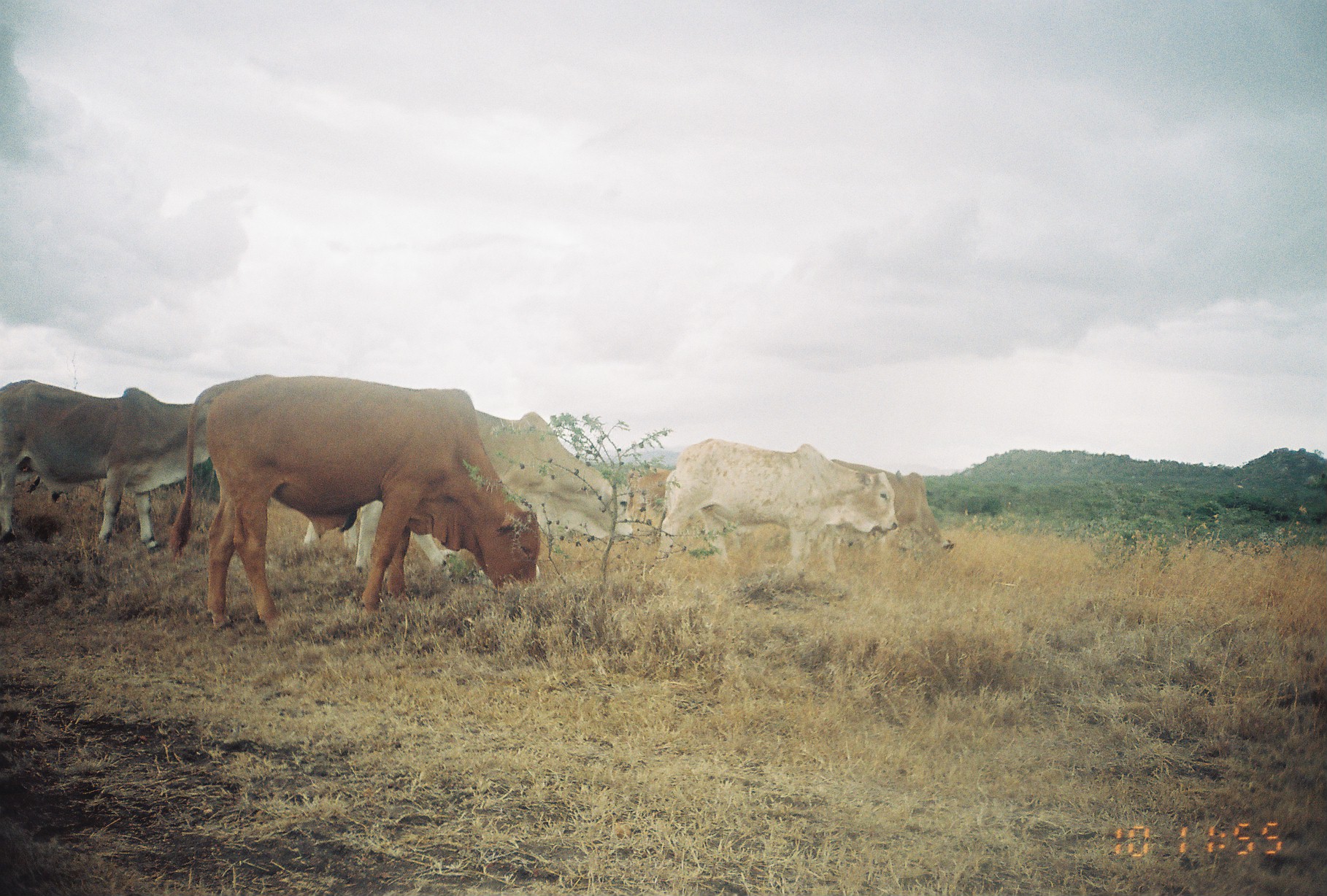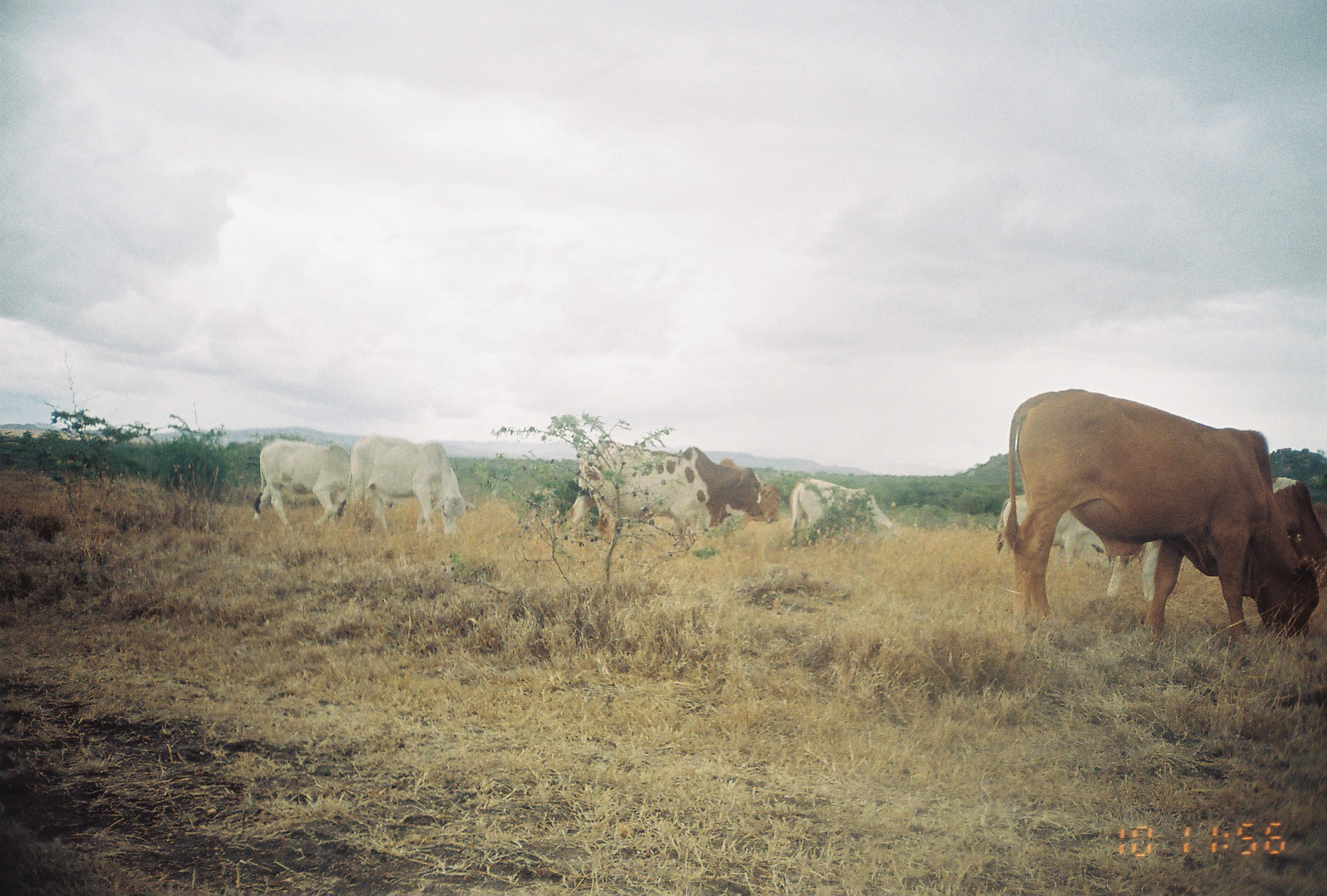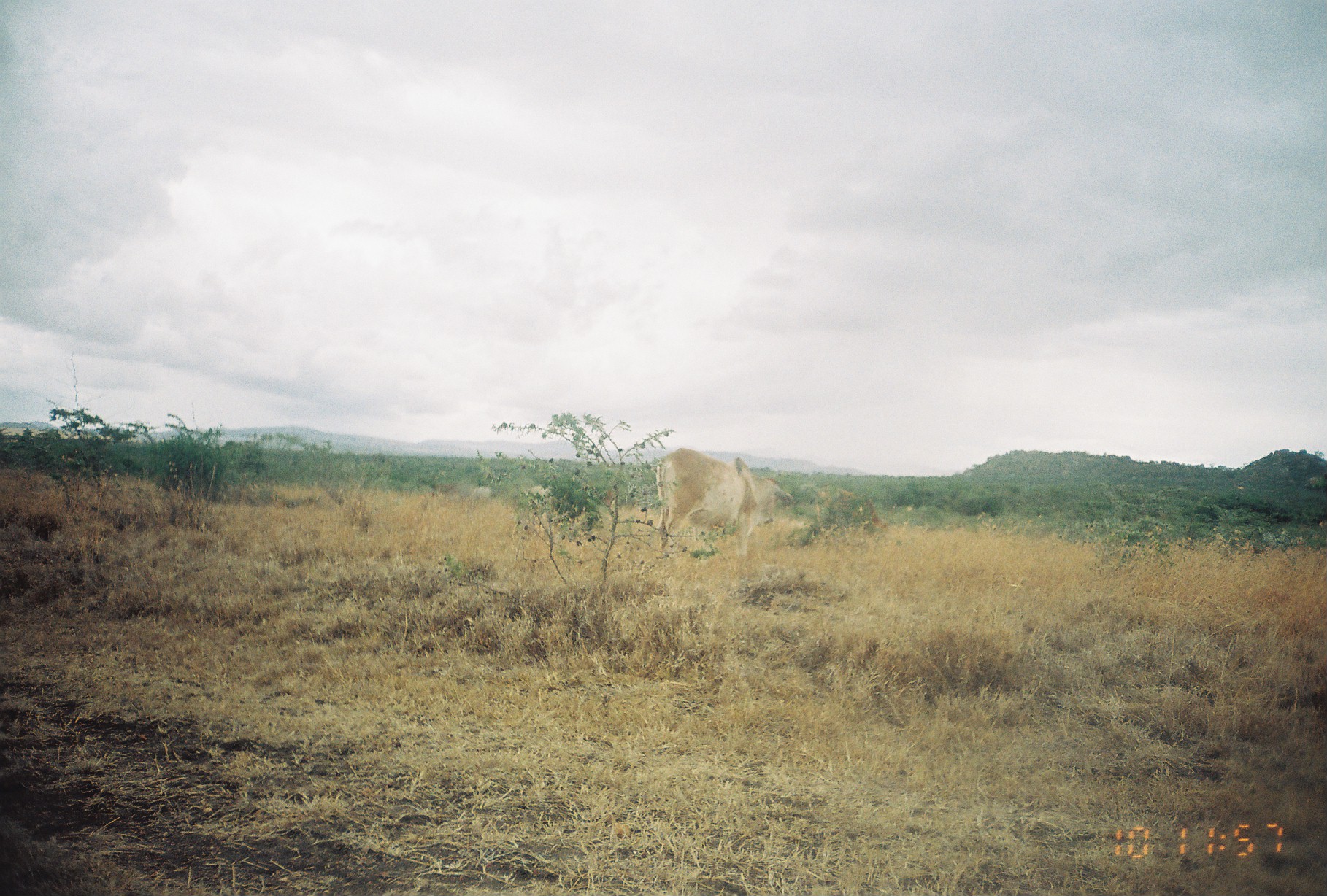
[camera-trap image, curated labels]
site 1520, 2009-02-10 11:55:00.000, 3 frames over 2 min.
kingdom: Animalia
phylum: Chordata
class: Mammalia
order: Artiodactyla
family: Bovidae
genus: Bos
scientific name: Bos taurus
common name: domestic cattle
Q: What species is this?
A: Bos taurus (domestic cattle).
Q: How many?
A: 6.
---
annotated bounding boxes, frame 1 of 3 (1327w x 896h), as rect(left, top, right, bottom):
bos taurus: rect(166, 371, 542, 632); rect(298, 408, 635, 576); rect(0, 378, 208, 556); rect(650, 437, 900, 578); rect(828, 458, 957, 583); rect(626, 465, 672, 525)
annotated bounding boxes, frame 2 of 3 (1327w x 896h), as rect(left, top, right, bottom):
bos taurus: rect(994, 389, 1321, 650); rect(1105, 475, 1327, 601); rect(558, 441, 763, 546); rect(332, 435, 478, 538); rect(253, 439, 352, 527); rect(997, 495, 1104, 571); rect(789, 476, 894, 548); rect(718, 457, 781, 538)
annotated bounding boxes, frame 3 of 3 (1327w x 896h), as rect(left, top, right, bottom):
bos taurus: rect(654, 446, 792, 567); rect(813, 485, 890, 539)